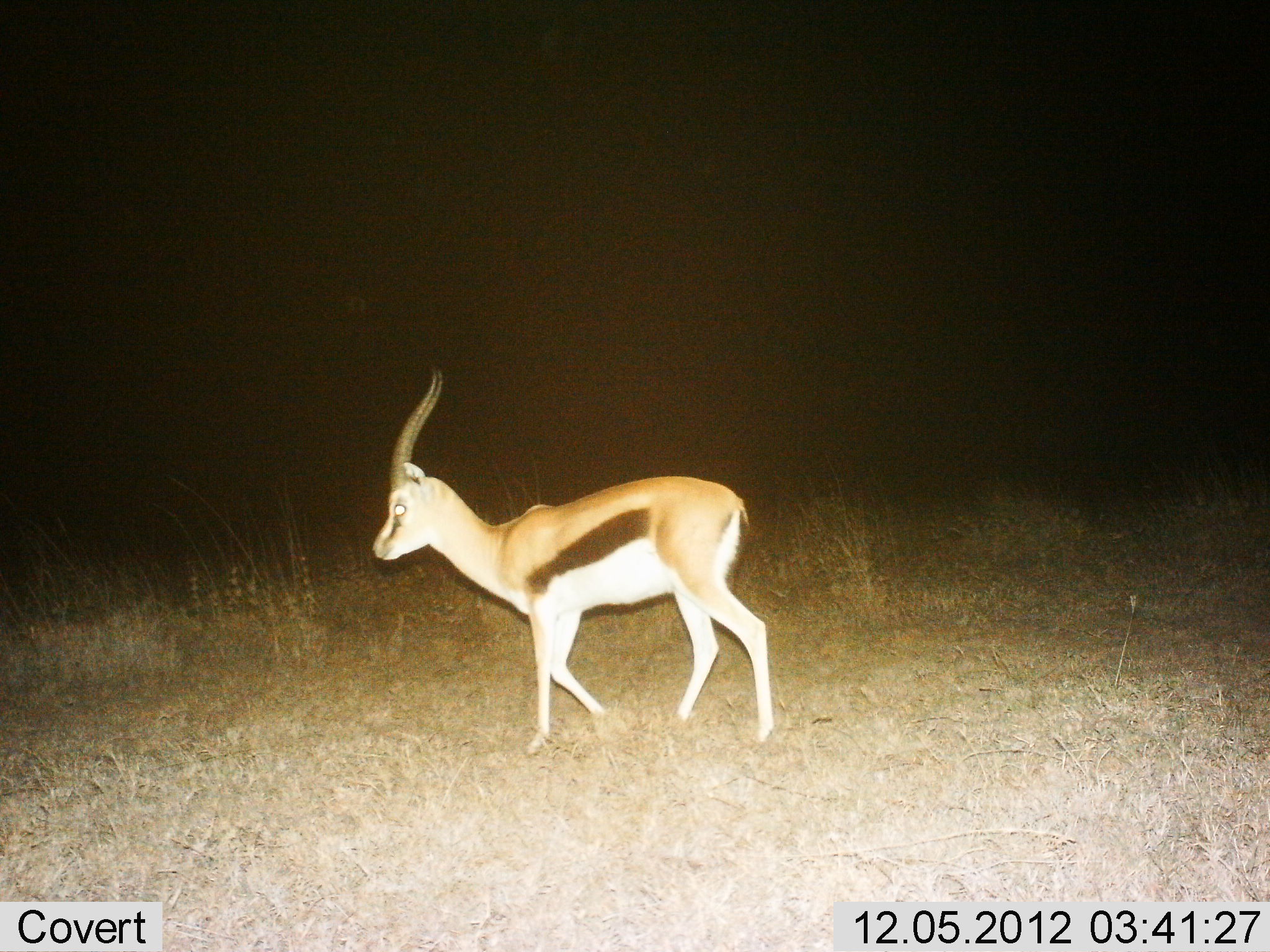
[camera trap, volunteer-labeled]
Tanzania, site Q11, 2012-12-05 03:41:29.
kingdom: Animalia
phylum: Chordata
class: Mammalia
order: Artiodactyla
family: Bovidae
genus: Eudorcas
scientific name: Eudorcas thomsonii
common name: thomson's gazelle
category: gazellethomsons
Gazellethomsons (thomson's gazelle) (Eudorcas thomsonii), count 1. Behavior (volunteer vote fractions): standing 10%, resting 0%, moving 90%, interacting 0%. Young present (vote fraction): 0%. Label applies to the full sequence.